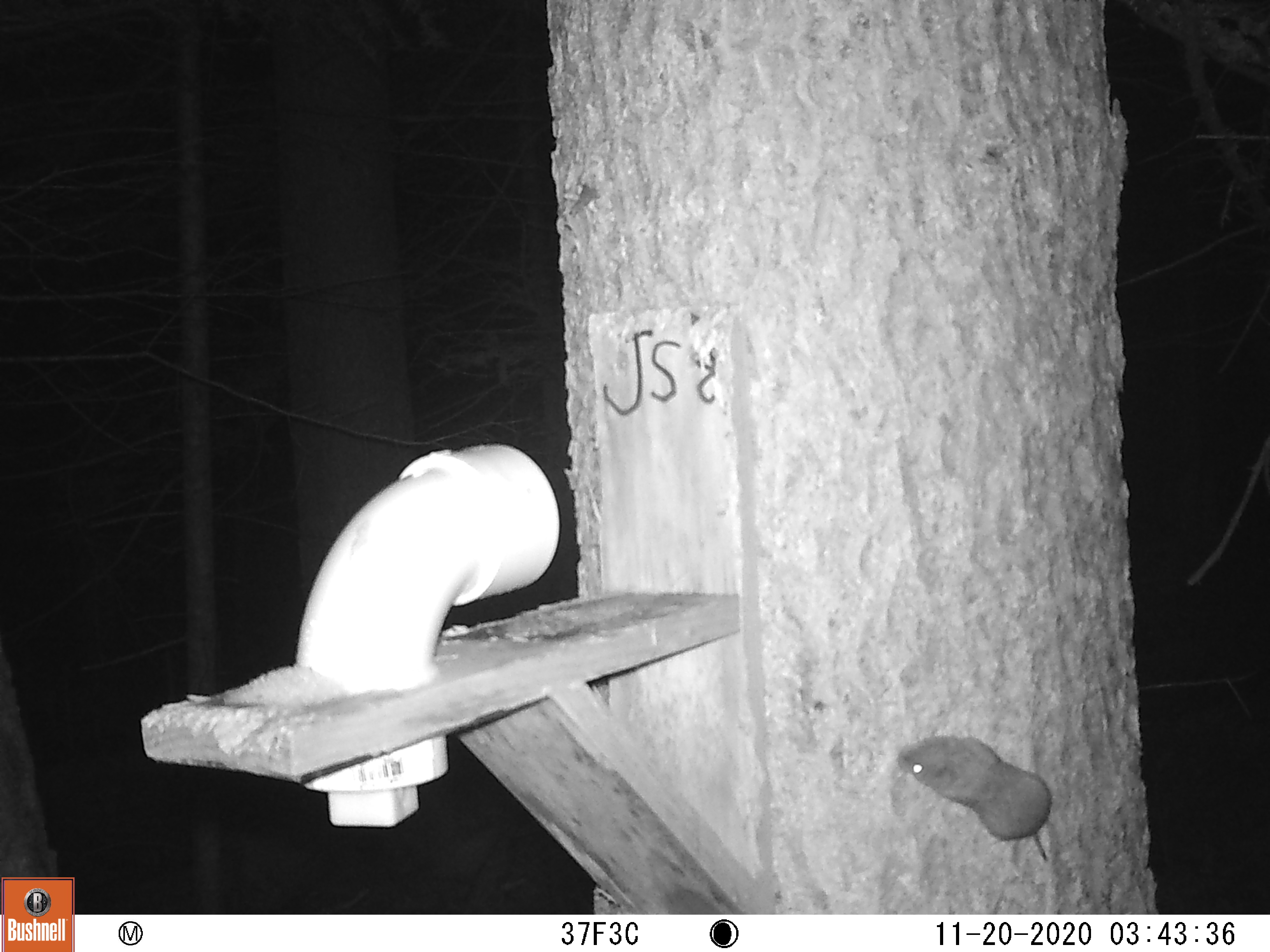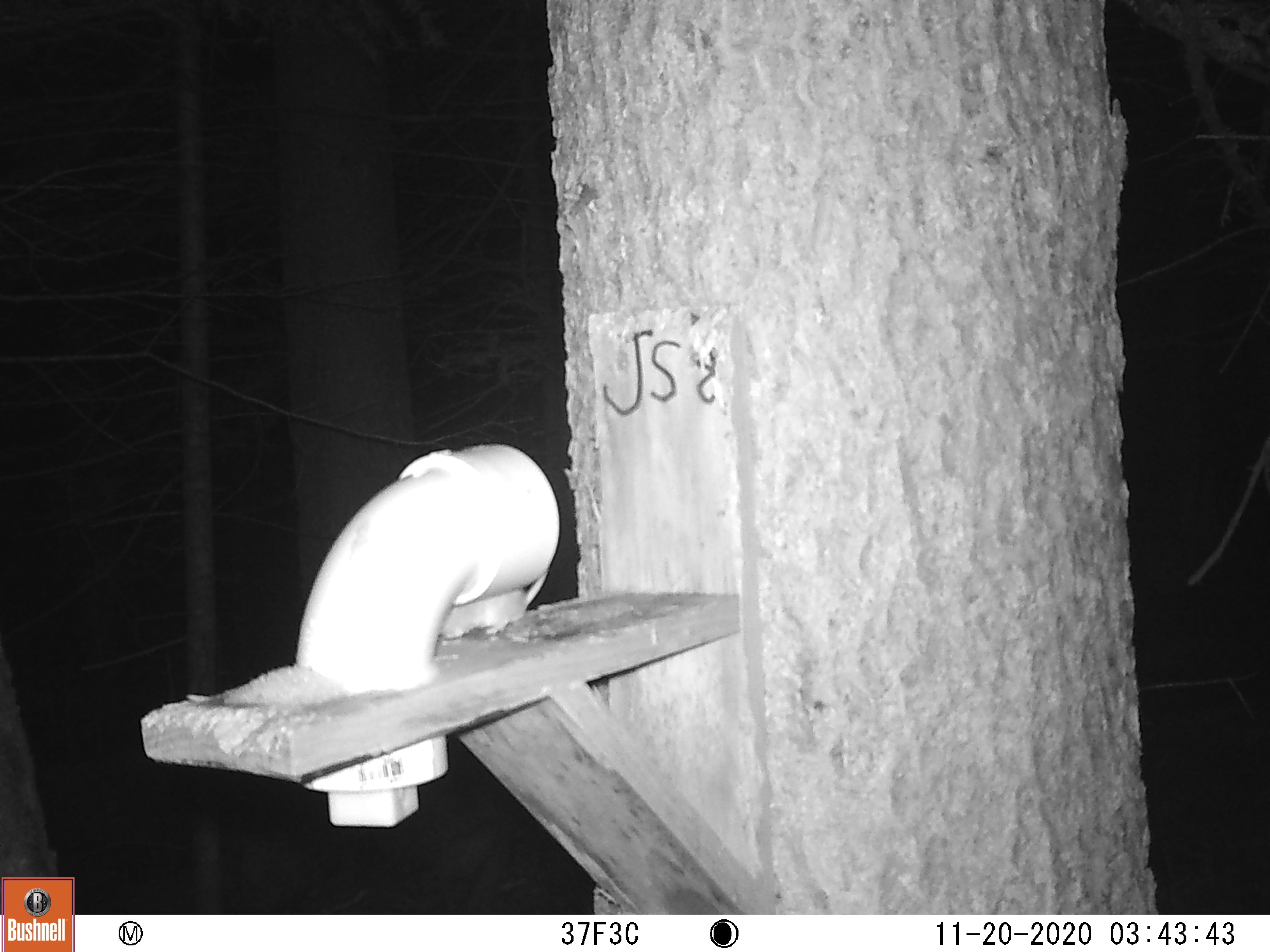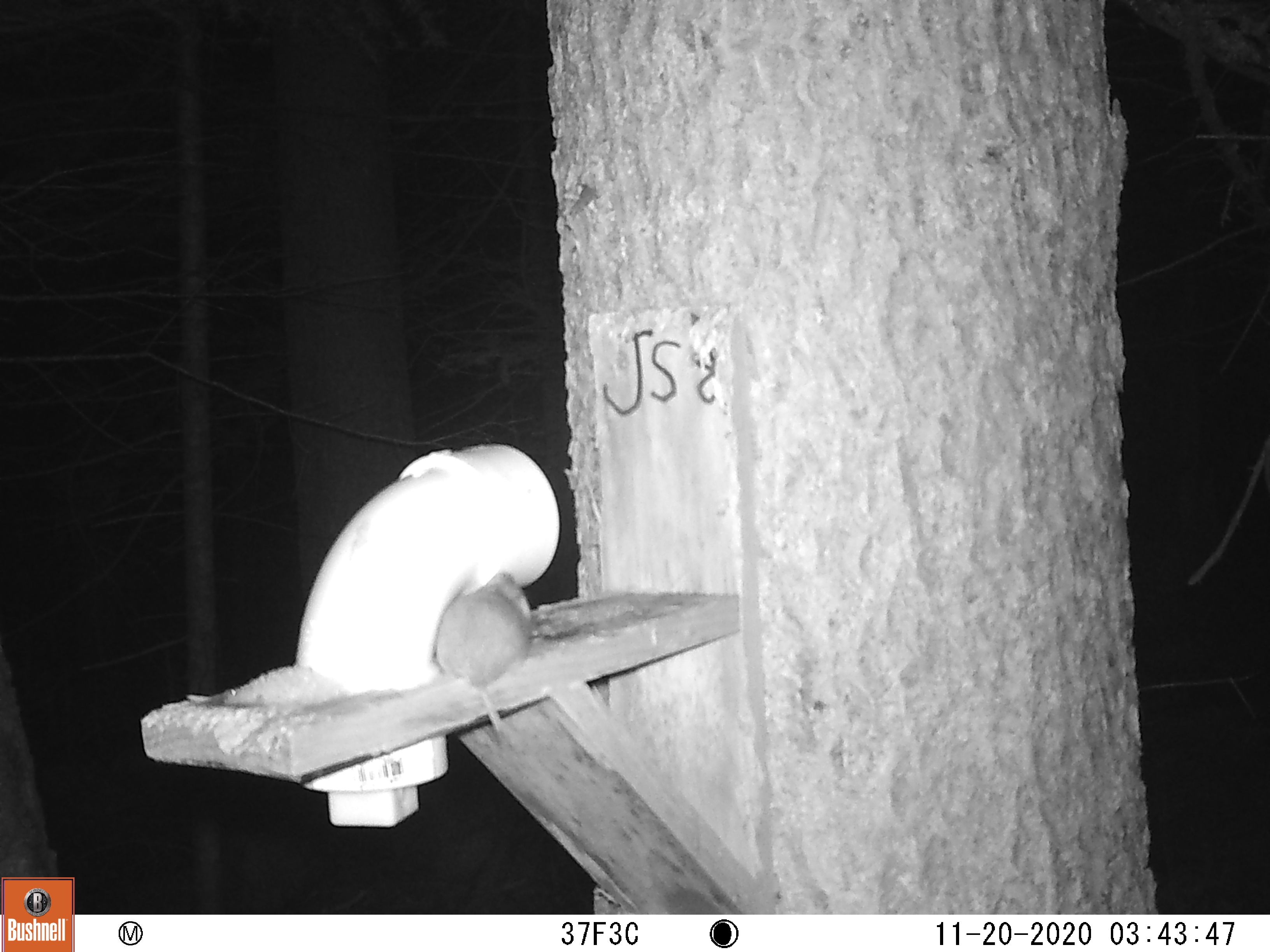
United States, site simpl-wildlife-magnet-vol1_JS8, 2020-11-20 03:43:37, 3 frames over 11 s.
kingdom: Animalia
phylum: Chordata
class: Mammalia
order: Rodentia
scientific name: Rodentia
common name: mouse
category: mouse sp.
Mouse sp. (mouse) (Rodentia).